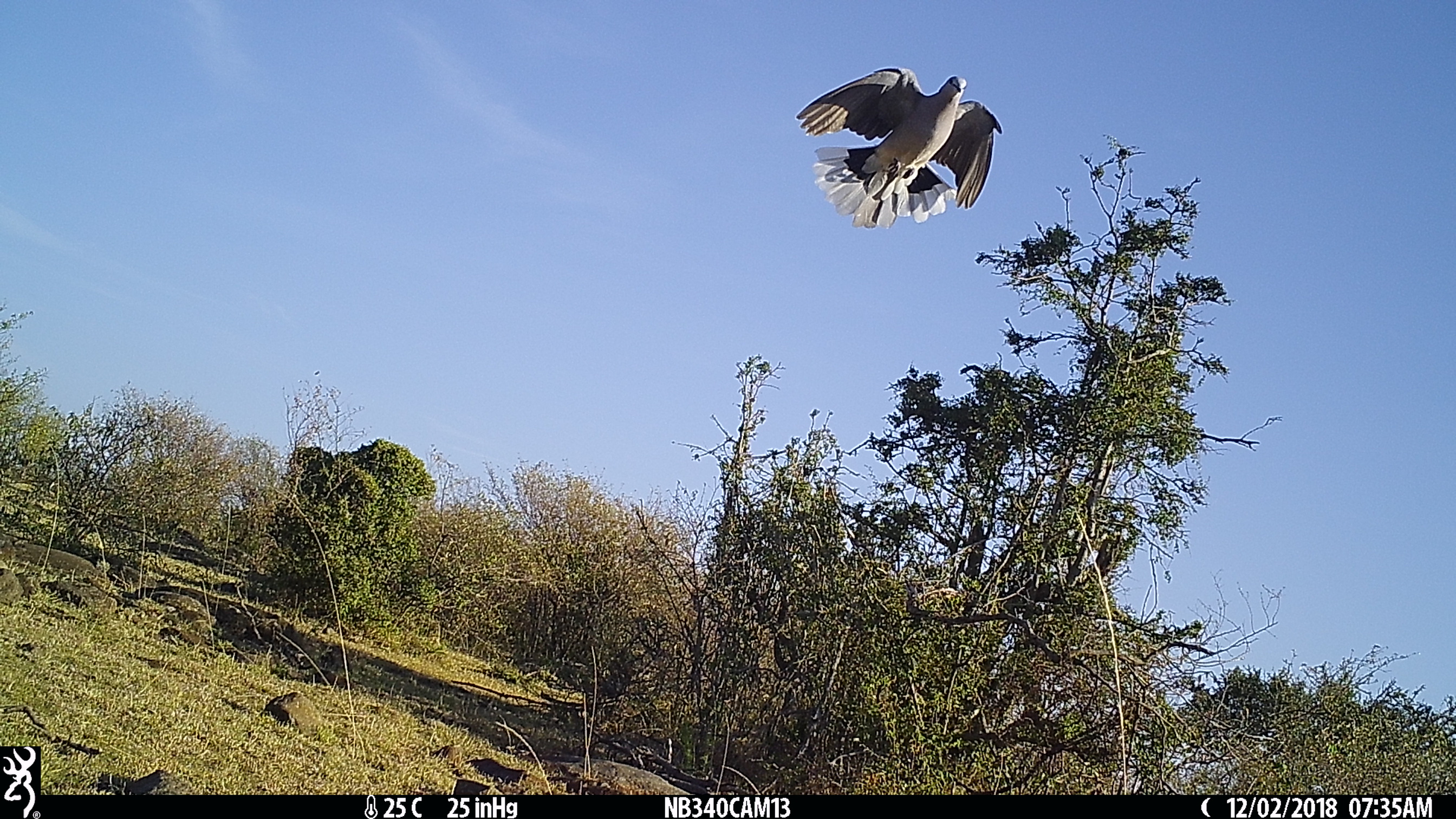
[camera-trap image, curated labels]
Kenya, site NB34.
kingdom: Animalia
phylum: Chordata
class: Aves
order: Columbiformes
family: Columbidae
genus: Streptopelia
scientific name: Streptopelia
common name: collared dove